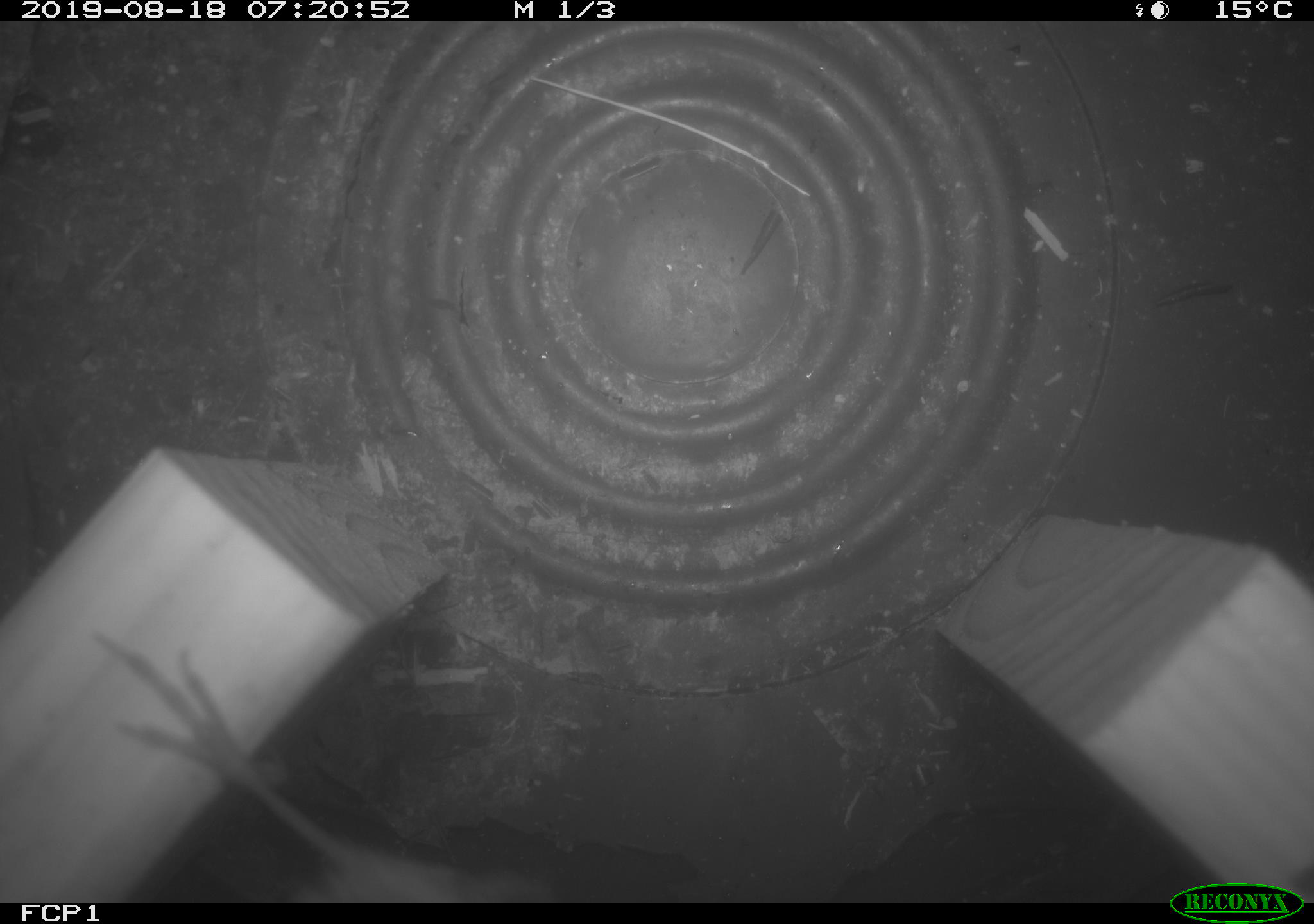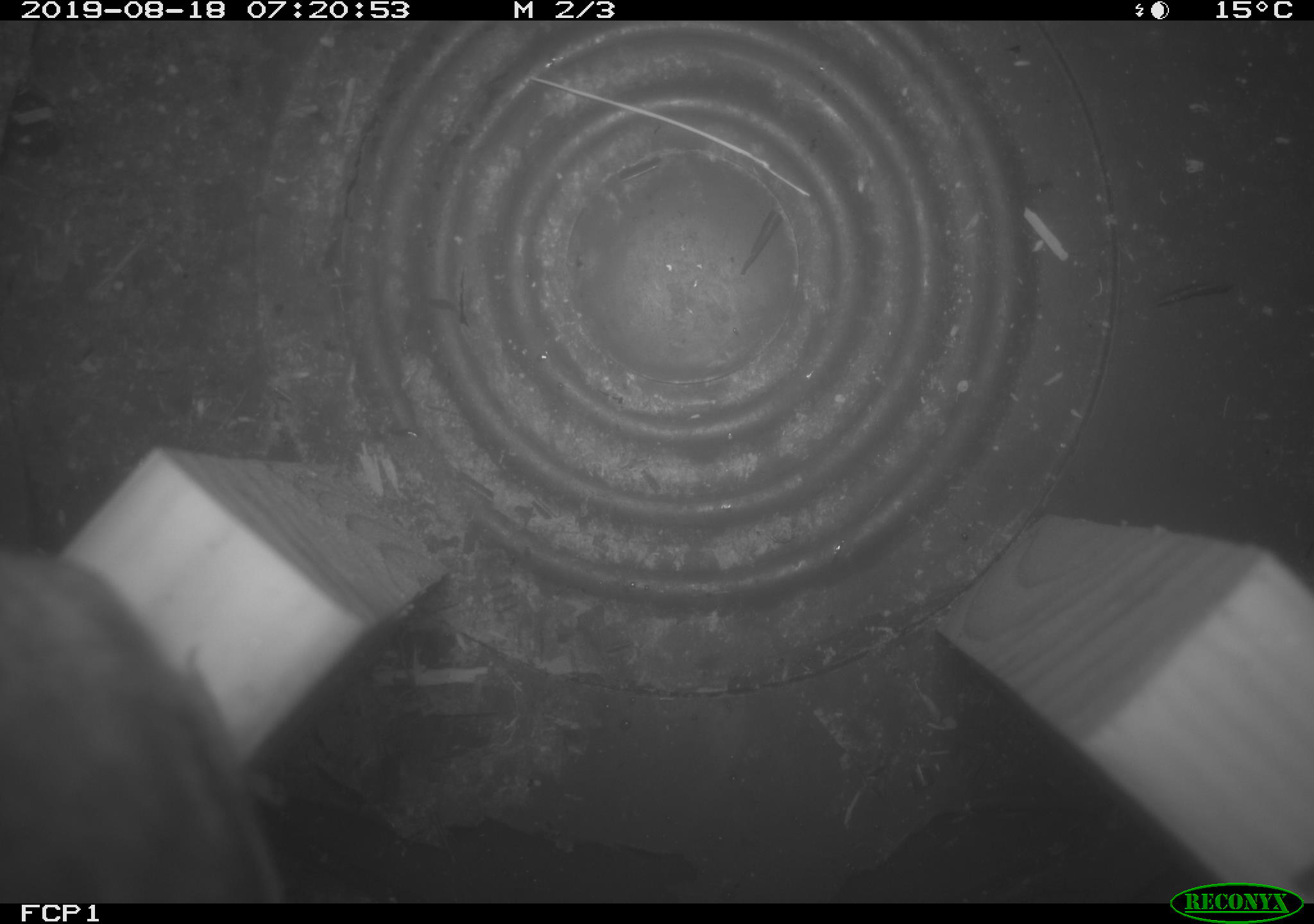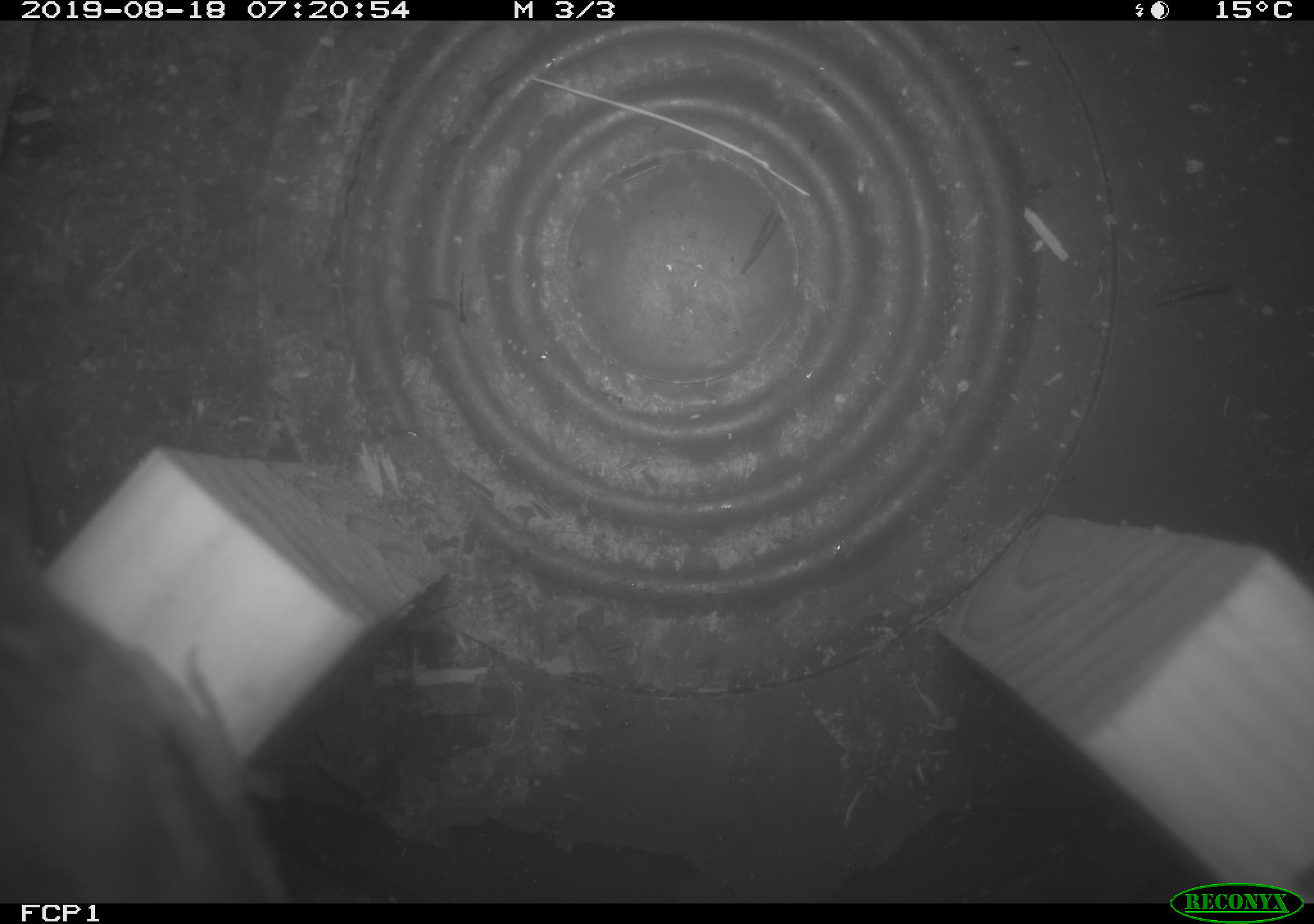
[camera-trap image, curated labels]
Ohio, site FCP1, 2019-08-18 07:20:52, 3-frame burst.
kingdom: Animalia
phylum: Chordata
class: Aves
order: Passeriformes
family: Troglodytidae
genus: Troglodytes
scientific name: Troglodytes aedon aedon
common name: northern house wren